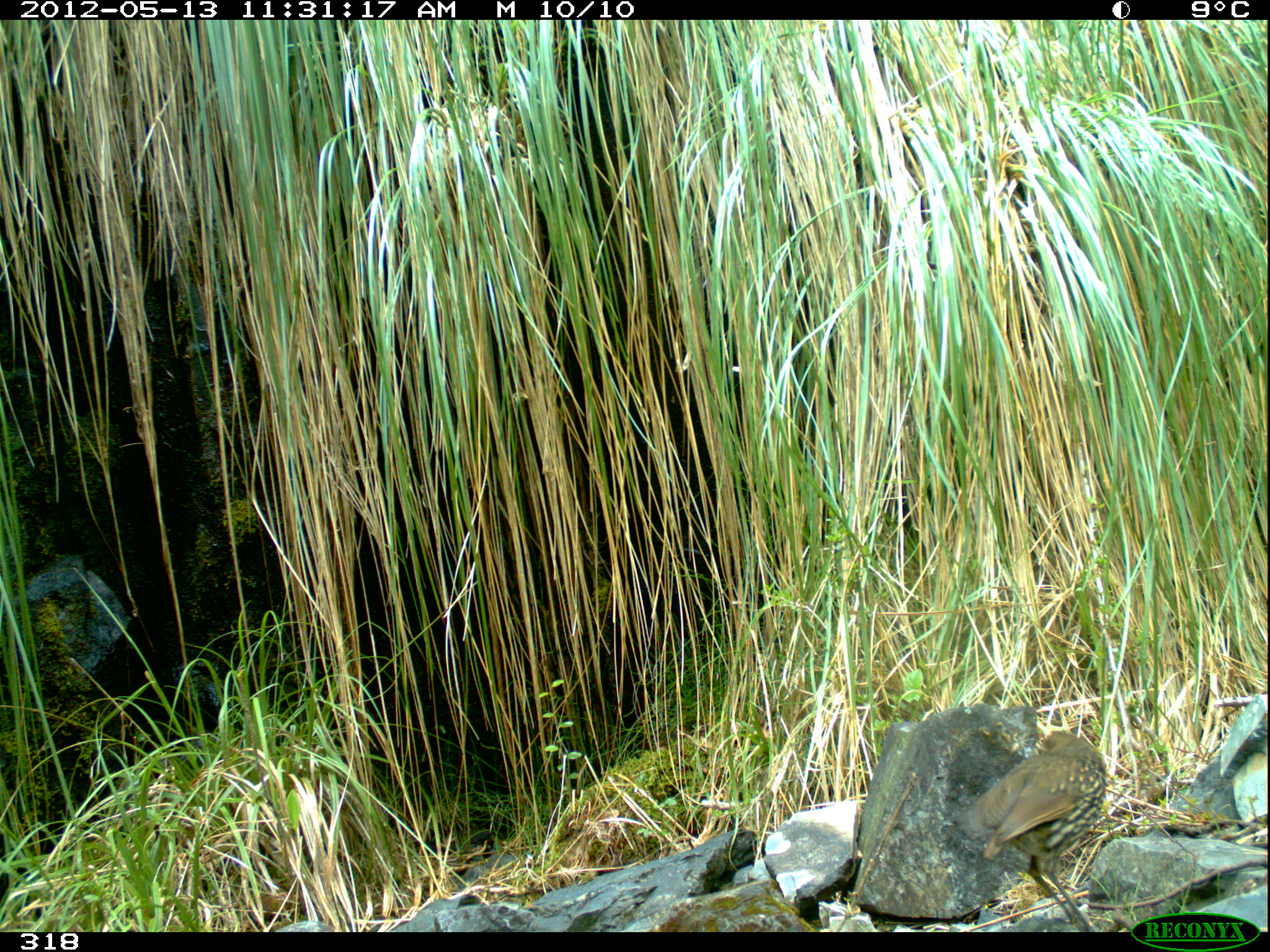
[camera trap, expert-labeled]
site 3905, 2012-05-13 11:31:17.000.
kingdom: Animalia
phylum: Chordata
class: Aves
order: Passeriformes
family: Grallariidae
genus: Grallaria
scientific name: Grallaria andicolus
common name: stripe-headed antpitta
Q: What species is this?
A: Grallaria andicolus (stripe-headed antpitta).